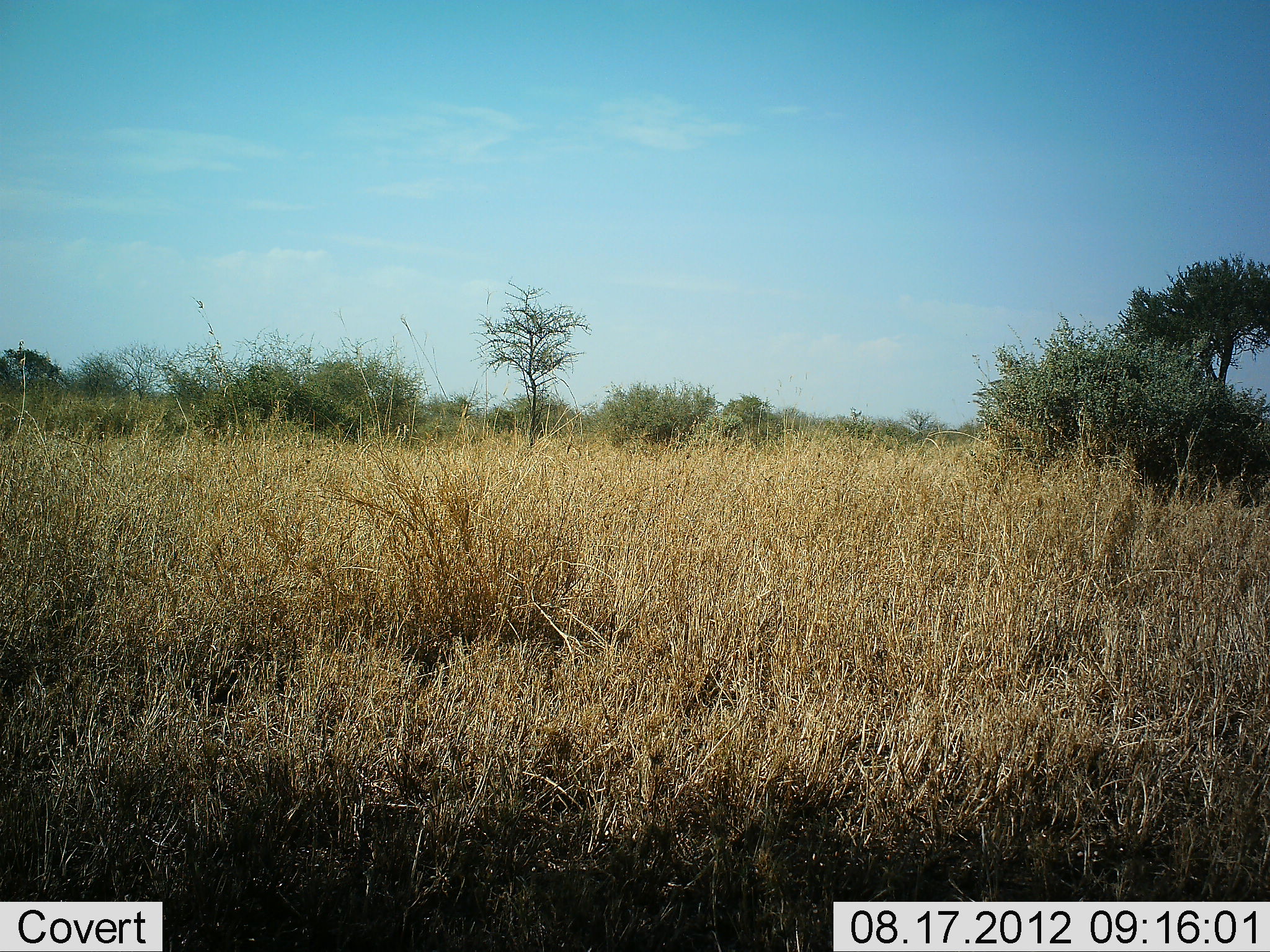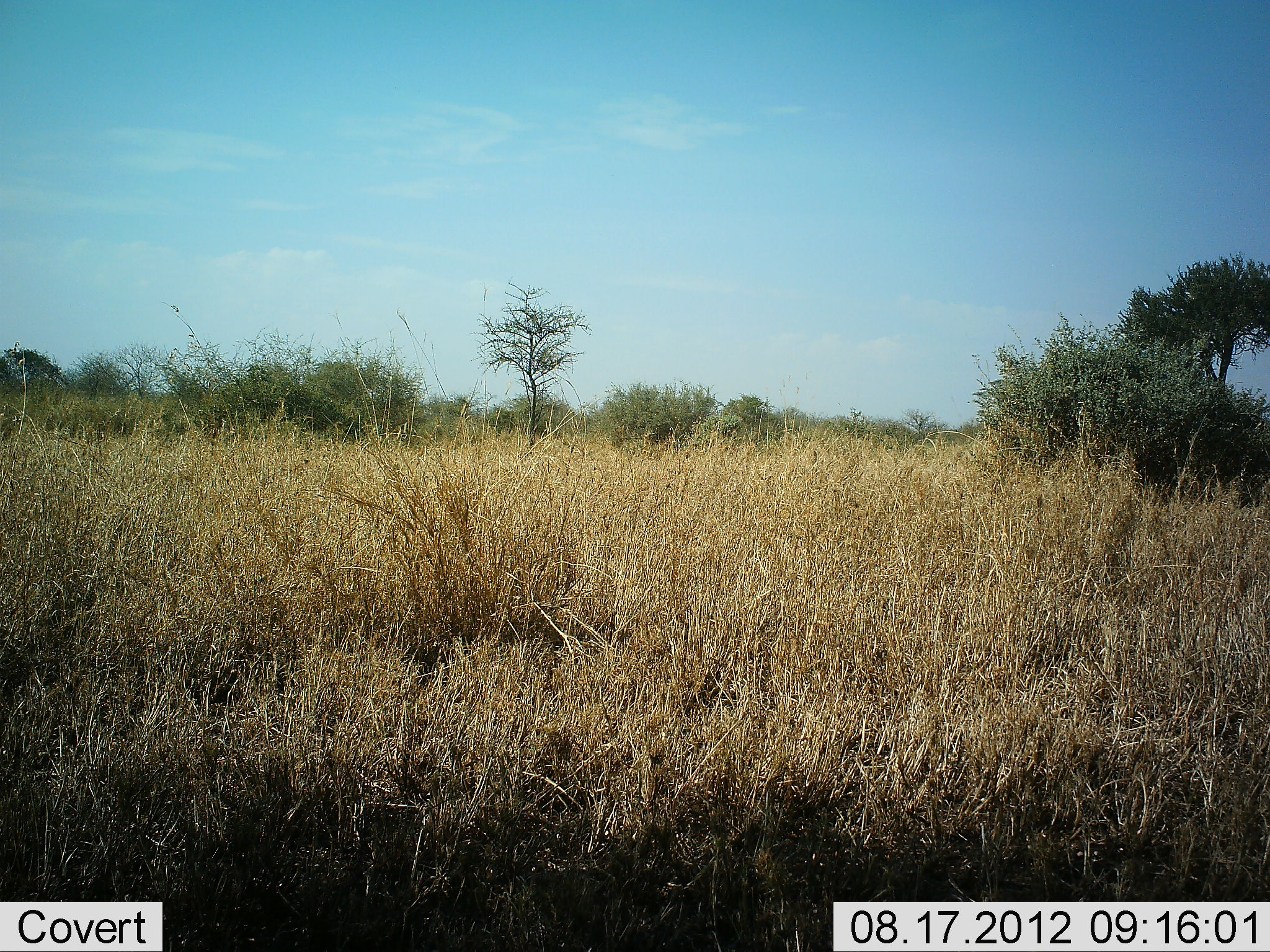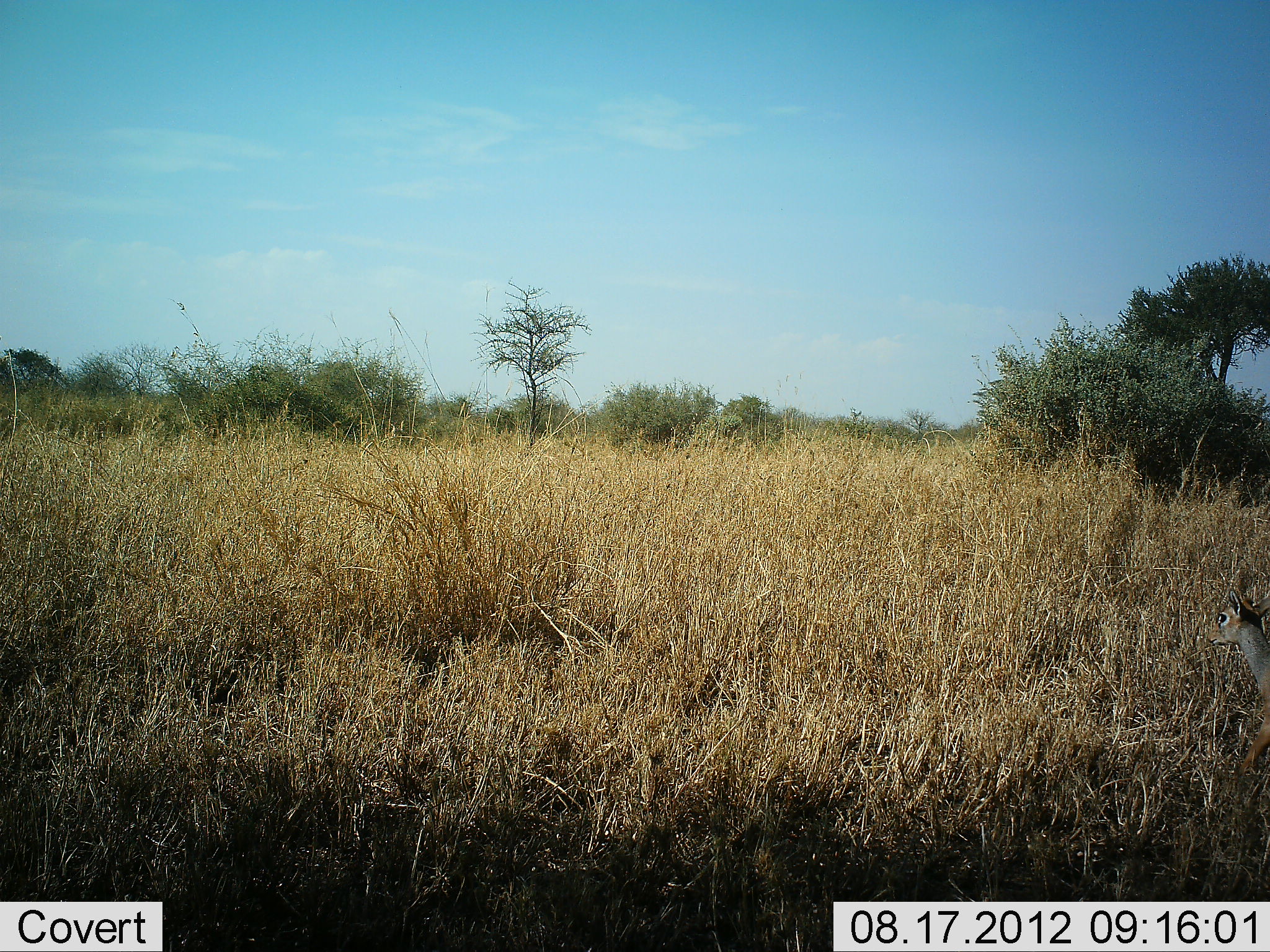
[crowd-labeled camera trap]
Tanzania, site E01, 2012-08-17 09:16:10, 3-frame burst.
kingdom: Animalia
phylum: Chordata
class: Mammalia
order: Artiodactyla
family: Bovidae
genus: Madoqua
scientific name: Madoqua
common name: dikdik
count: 1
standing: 12%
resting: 0%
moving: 88%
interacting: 0%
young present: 12%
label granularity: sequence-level